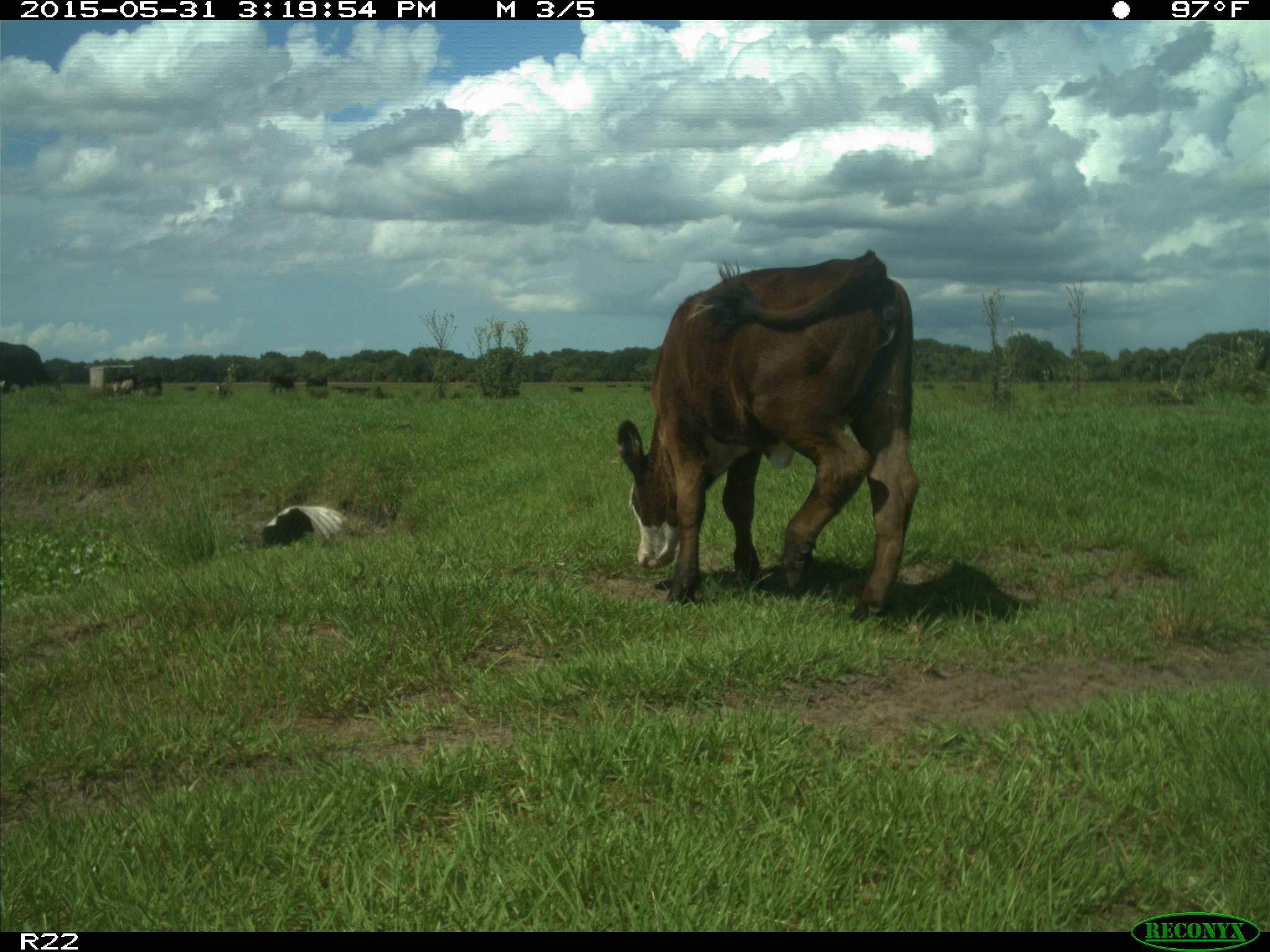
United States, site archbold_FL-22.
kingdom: Animalia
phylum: Chordata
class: Mammalia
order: Artiodactyla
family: Bovidae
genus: Bos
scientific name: Bos taurus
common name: domestic cow